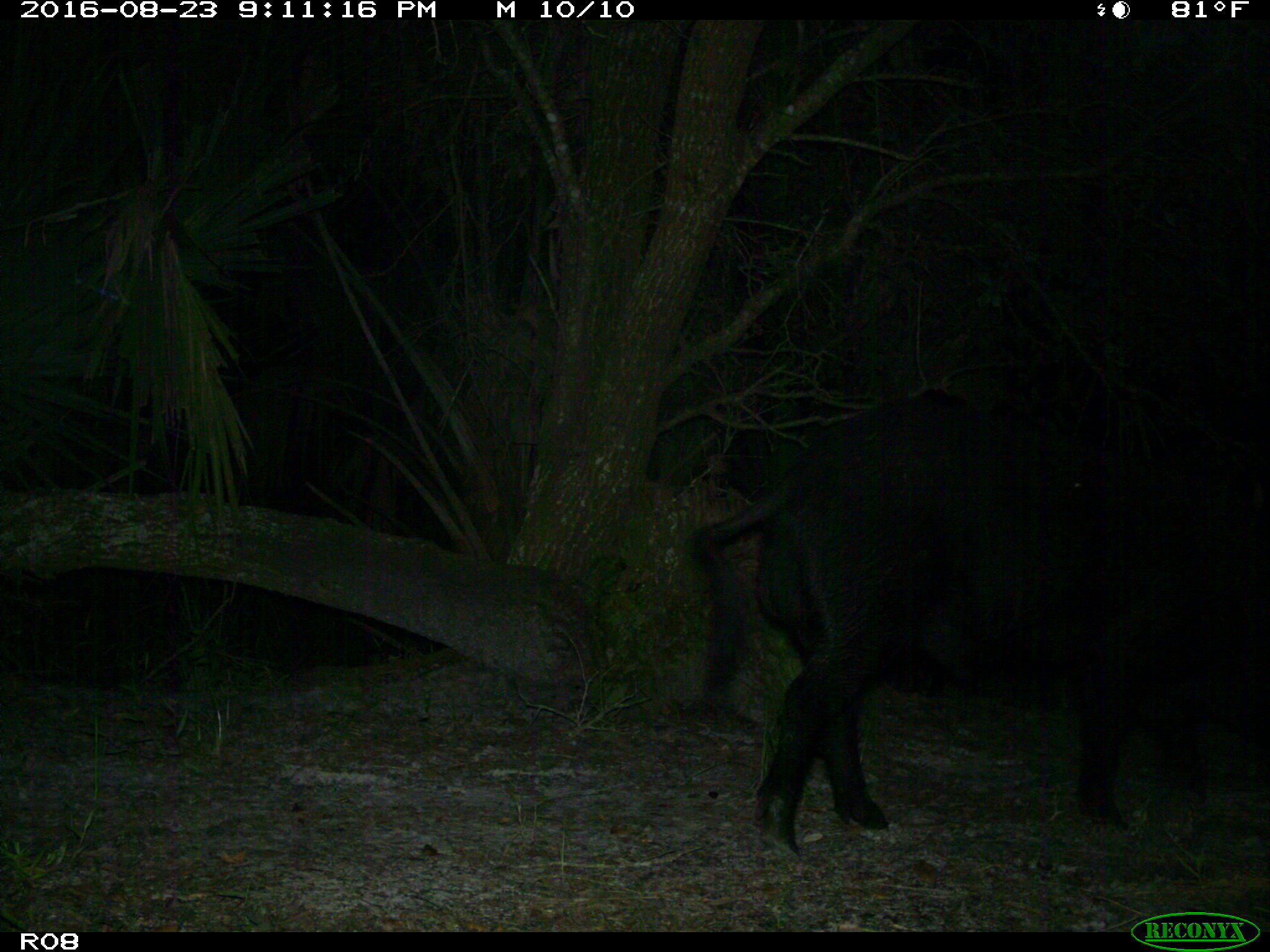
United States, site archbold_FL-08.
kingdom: Animalia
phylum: Chordata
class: Mammalia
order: Artiodactyla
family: Suidae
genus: Sus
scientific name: Sus scrofa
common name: wild boar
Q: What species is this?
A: Sus scrofa (wild boar).